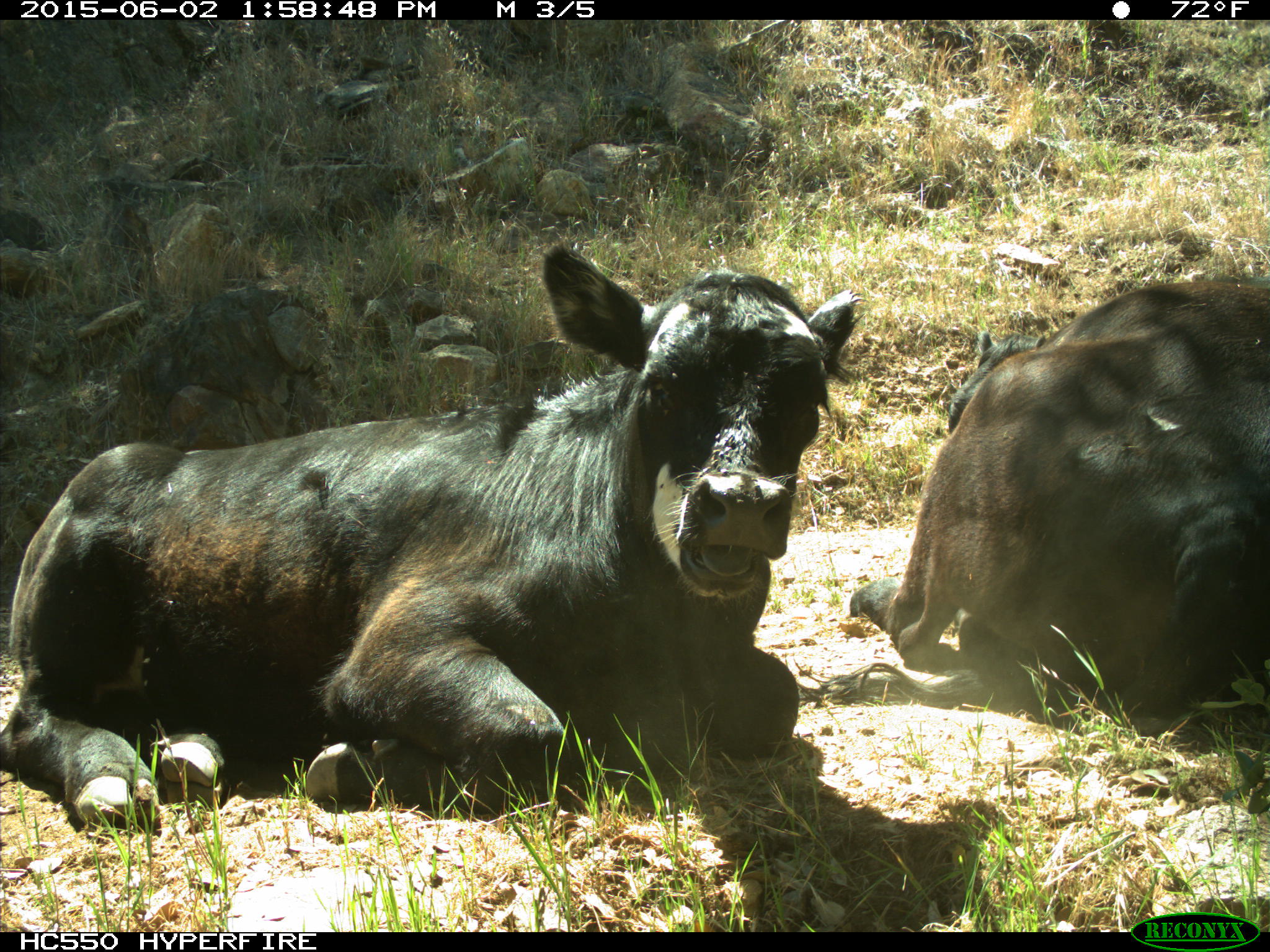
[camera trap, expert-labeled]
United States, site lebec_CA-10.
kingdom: Animalia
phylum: Chordata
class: Mammalia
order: Artiodactyla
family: Bovidae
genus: Bos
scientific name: Bos taurus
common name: domestic cow